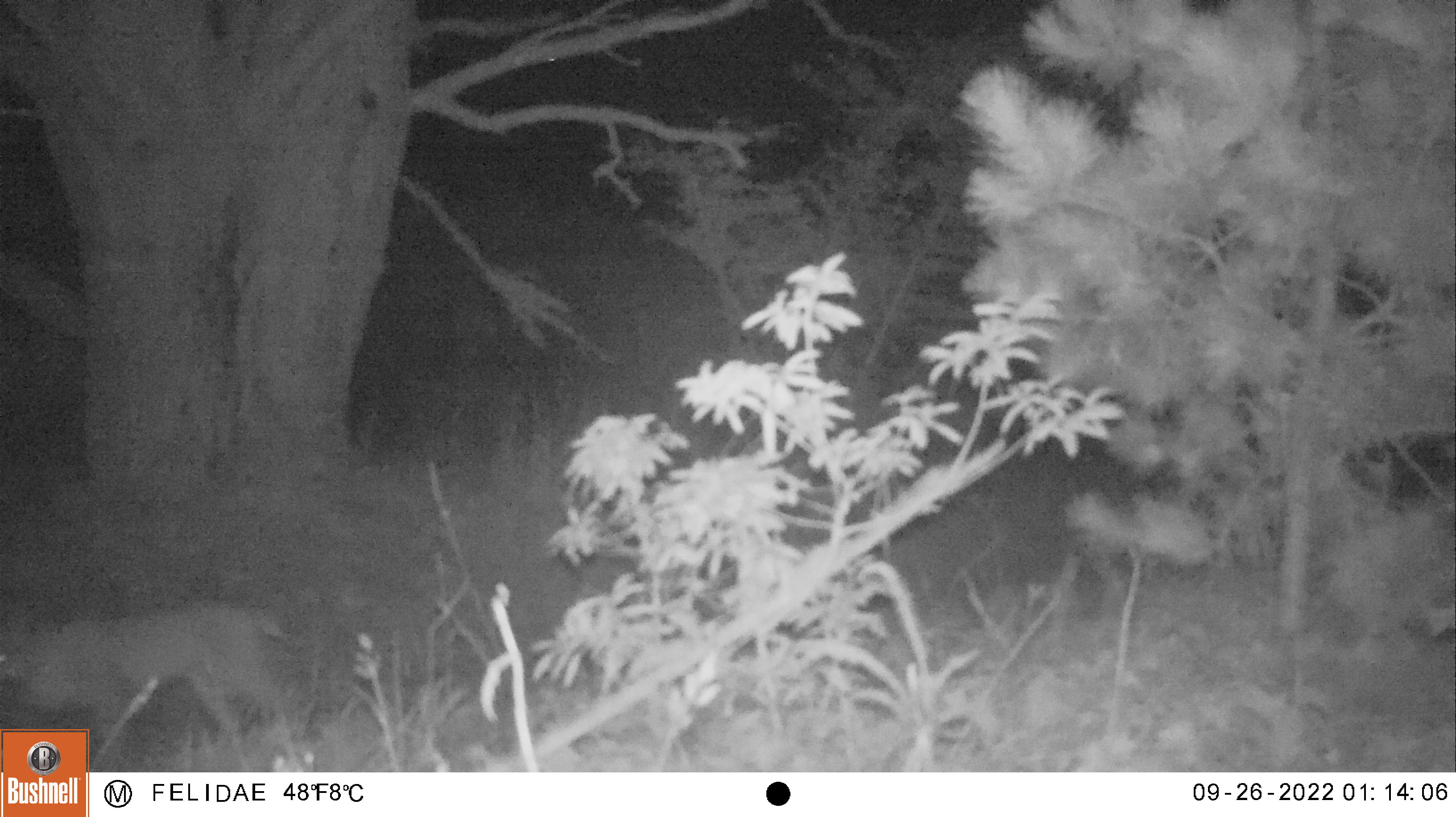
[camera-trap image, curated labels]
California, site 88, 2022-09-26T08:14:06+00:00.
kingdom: Animalia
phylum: Chordata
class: Mammalia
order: Carnivora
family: Felidae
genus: Lynx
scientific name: Lynx rufus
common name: bobcat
Bobcat (Lynx rufus).